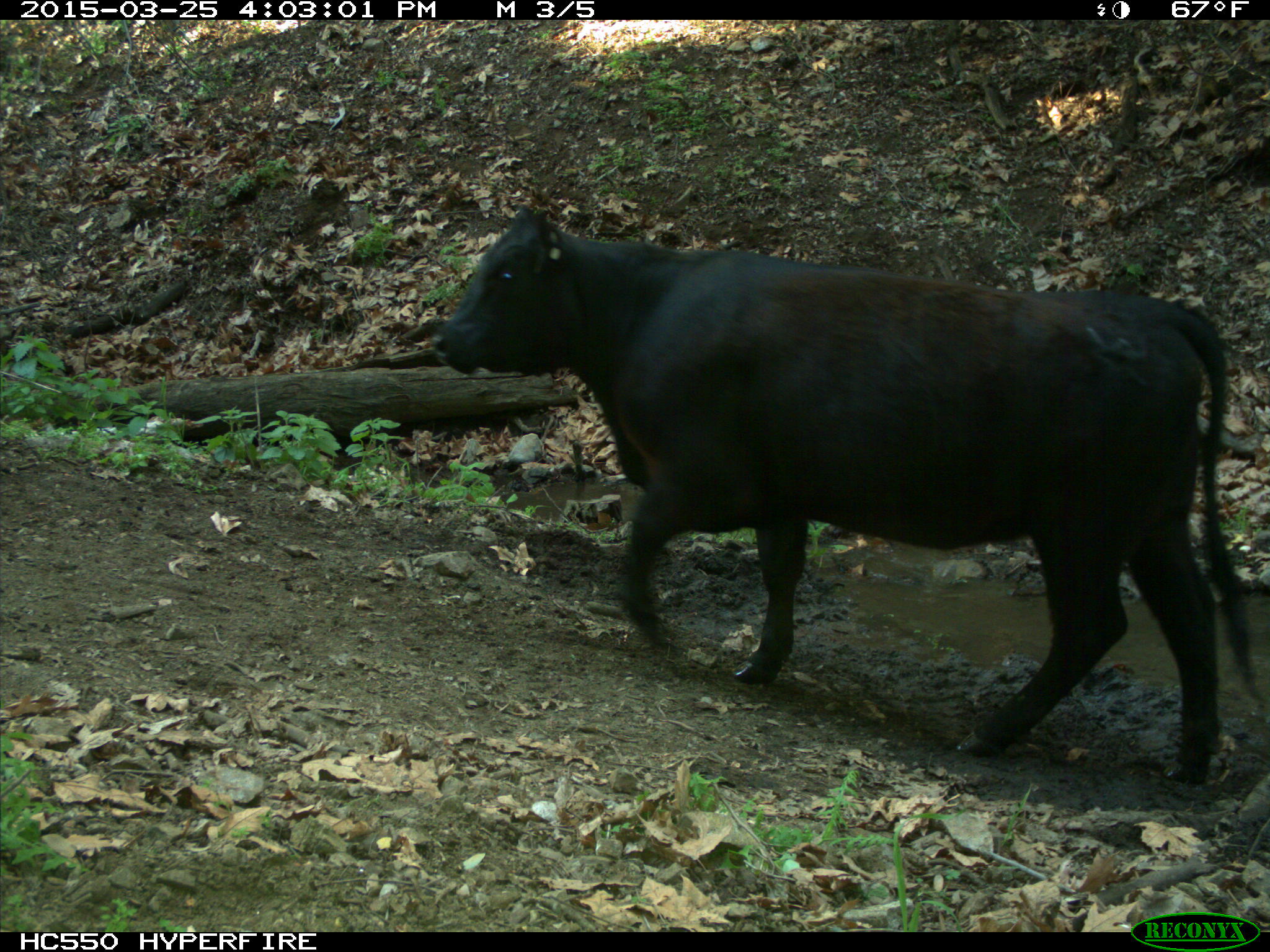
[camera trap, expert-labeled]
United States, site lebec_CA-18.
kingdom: Animalia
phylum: Chordata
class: Mammalia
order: Artiodactyla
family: Bovidae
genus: Bos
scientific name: Bos taurus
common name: domestic cow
Bos taurus (domestic cow).